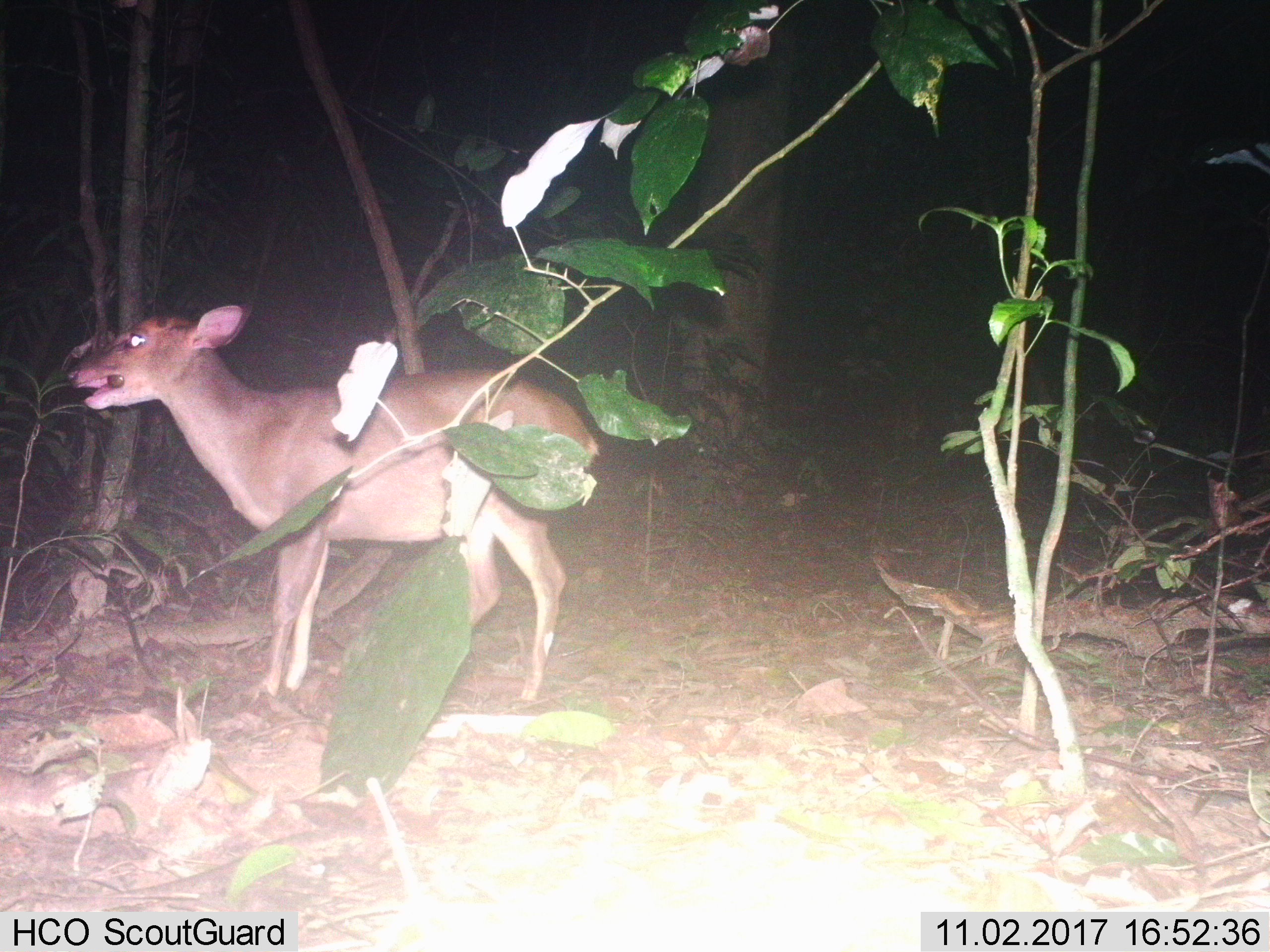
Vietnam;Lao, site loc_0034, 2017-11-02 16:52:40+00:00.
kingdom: Animalia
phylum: Chordata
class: Mammalia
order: Artiodactyla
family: Cervidae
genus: Muntiacus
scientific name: Muntiacus vuquangensis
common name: large-antlered muntjac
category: large antlered muntjac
Large antlered muntjac (large-antlered muntjac) (Muntiacus vuquangensis). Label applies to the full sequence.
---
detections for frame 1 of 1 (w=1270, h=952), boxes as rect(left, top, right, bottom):
large antlered muntjac: rect(65, 301, 600, 701)